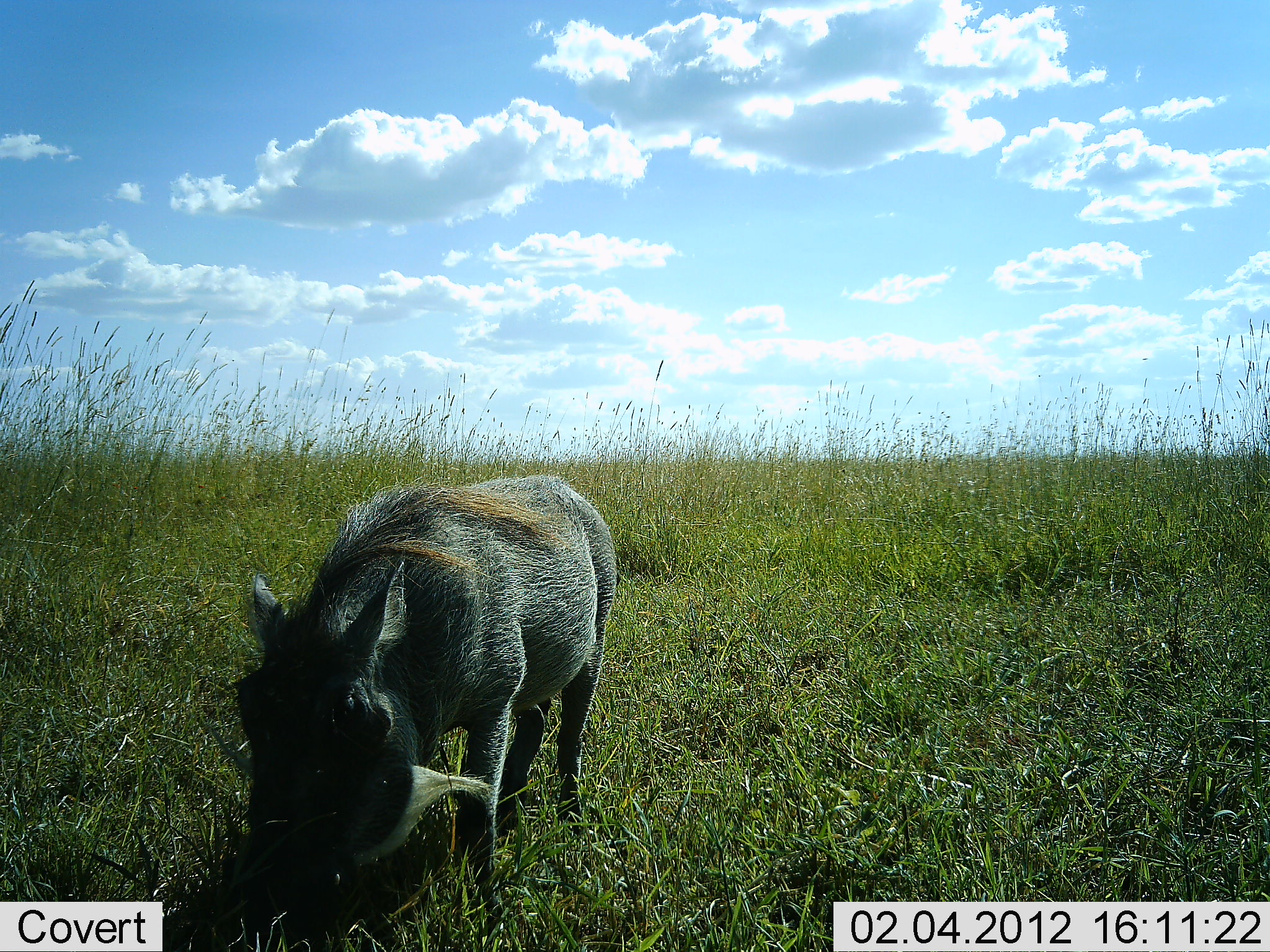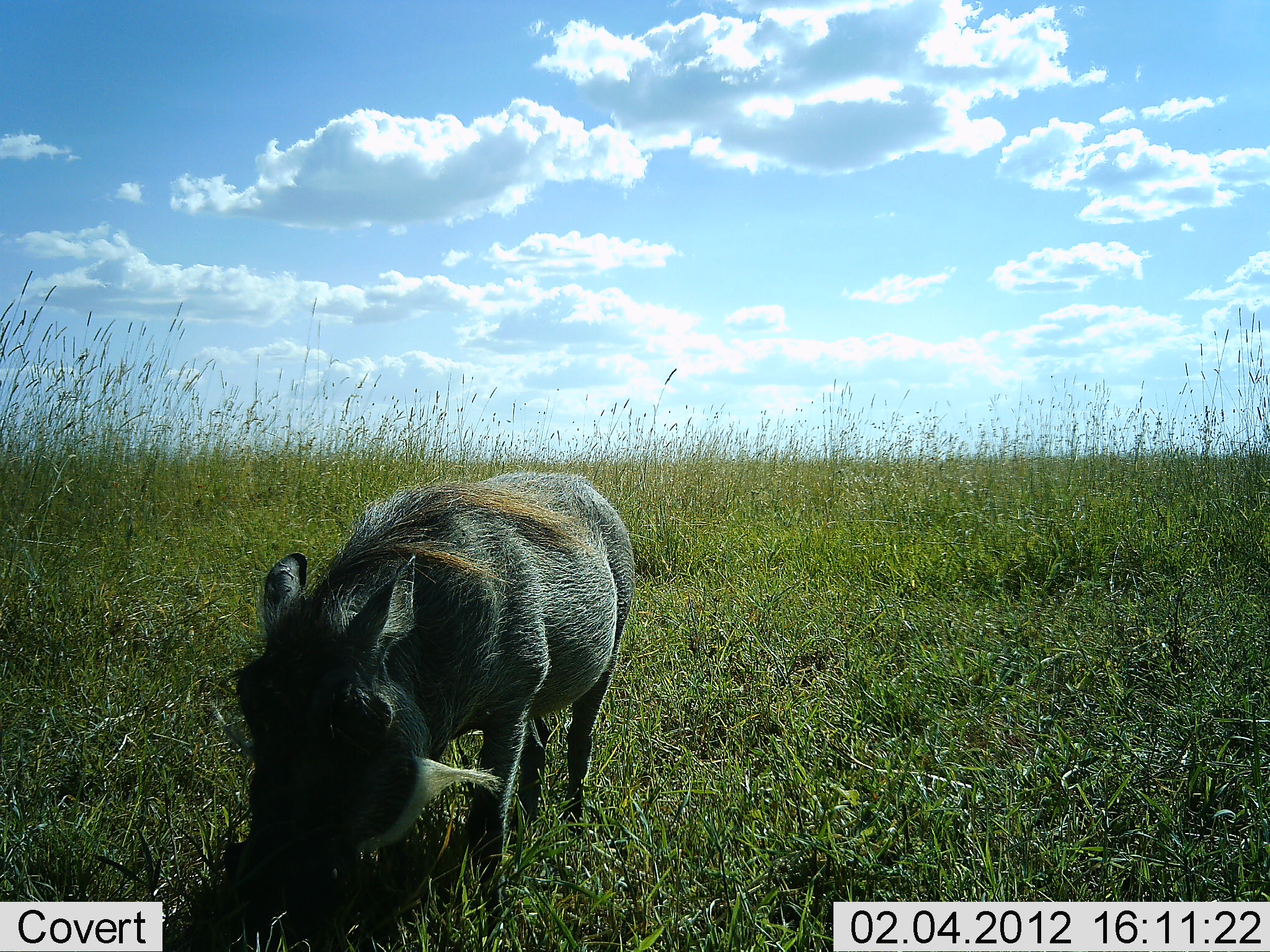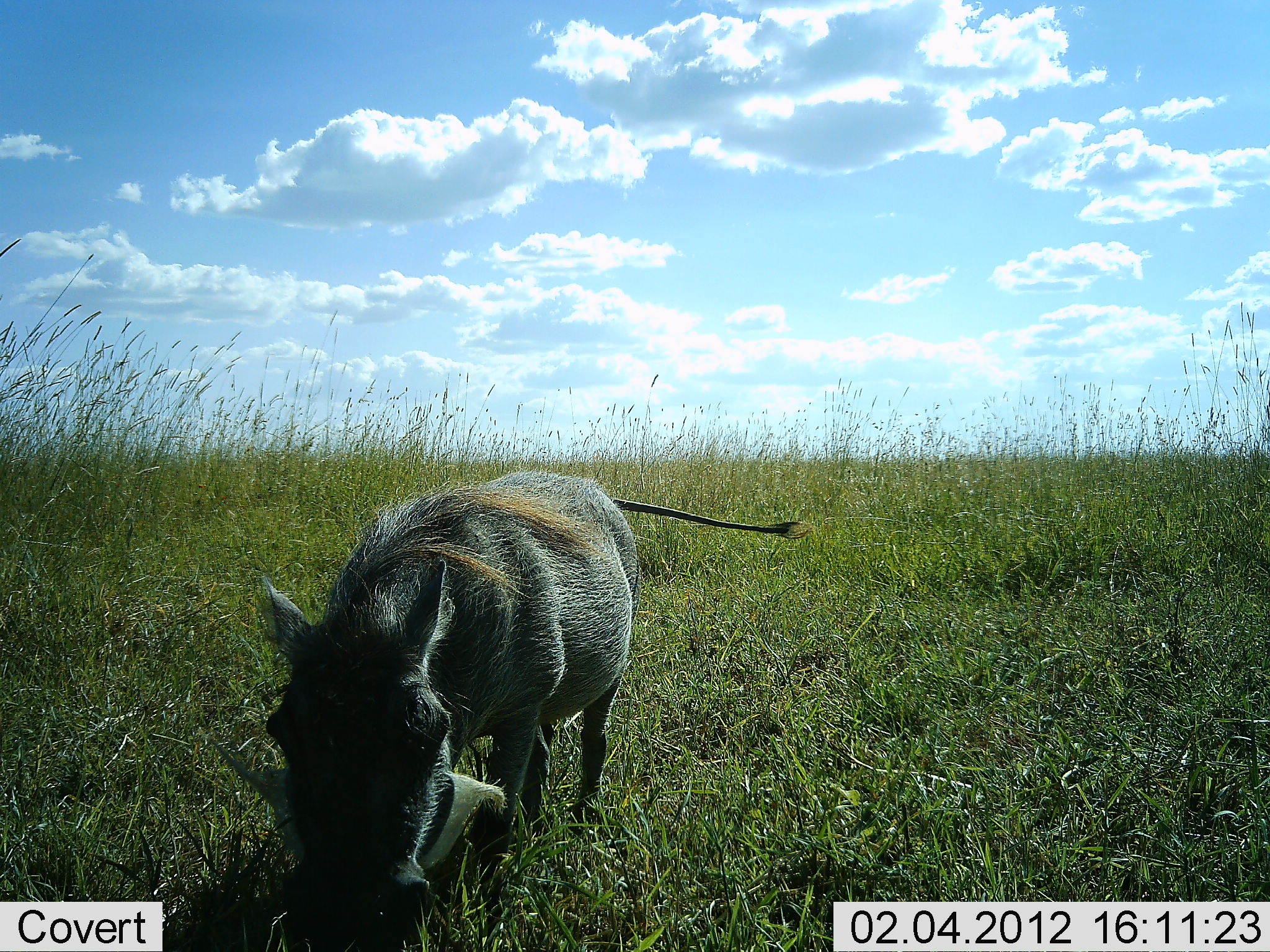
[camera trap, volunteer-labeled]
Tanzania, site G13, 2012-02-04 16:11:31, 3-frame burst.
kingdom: Animalia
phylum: Chordata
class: Mammalia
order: Artiodactyla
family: Suidae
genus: Phacochoerus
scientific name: Phacochoerus africanus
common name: warthog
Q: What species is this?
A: Warthog (Phacochoerus africanus).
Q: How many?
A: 1.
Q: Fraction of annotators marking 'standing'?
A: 17%.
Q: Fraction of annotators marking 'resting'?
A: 0%.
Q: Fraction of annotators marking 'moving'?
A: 7%.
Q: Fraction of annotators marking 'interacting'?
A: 3%.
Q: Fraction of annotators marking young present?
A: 0%.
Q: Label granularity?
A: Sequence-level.